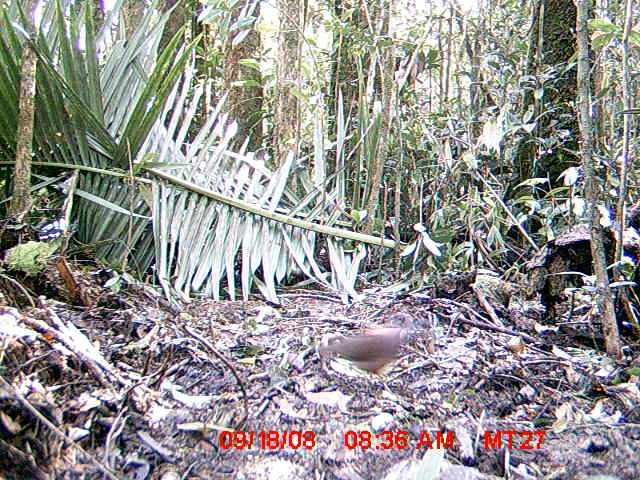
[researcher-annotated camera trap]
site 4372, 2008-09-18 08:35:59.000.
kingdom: Animalia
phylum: Chordata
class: Aves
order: Columbiformes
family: Columbidae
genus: Streptopelia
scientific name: Streptopelia picturata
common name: madagascar turtle-dove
Streptopelia picturata (madagascar turtle-dove), count 1.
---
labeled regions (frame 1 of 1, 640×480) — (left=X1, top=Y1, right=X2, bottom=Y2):
streptopelia picturata: (left=318, top=325, right=417, bottom=381)